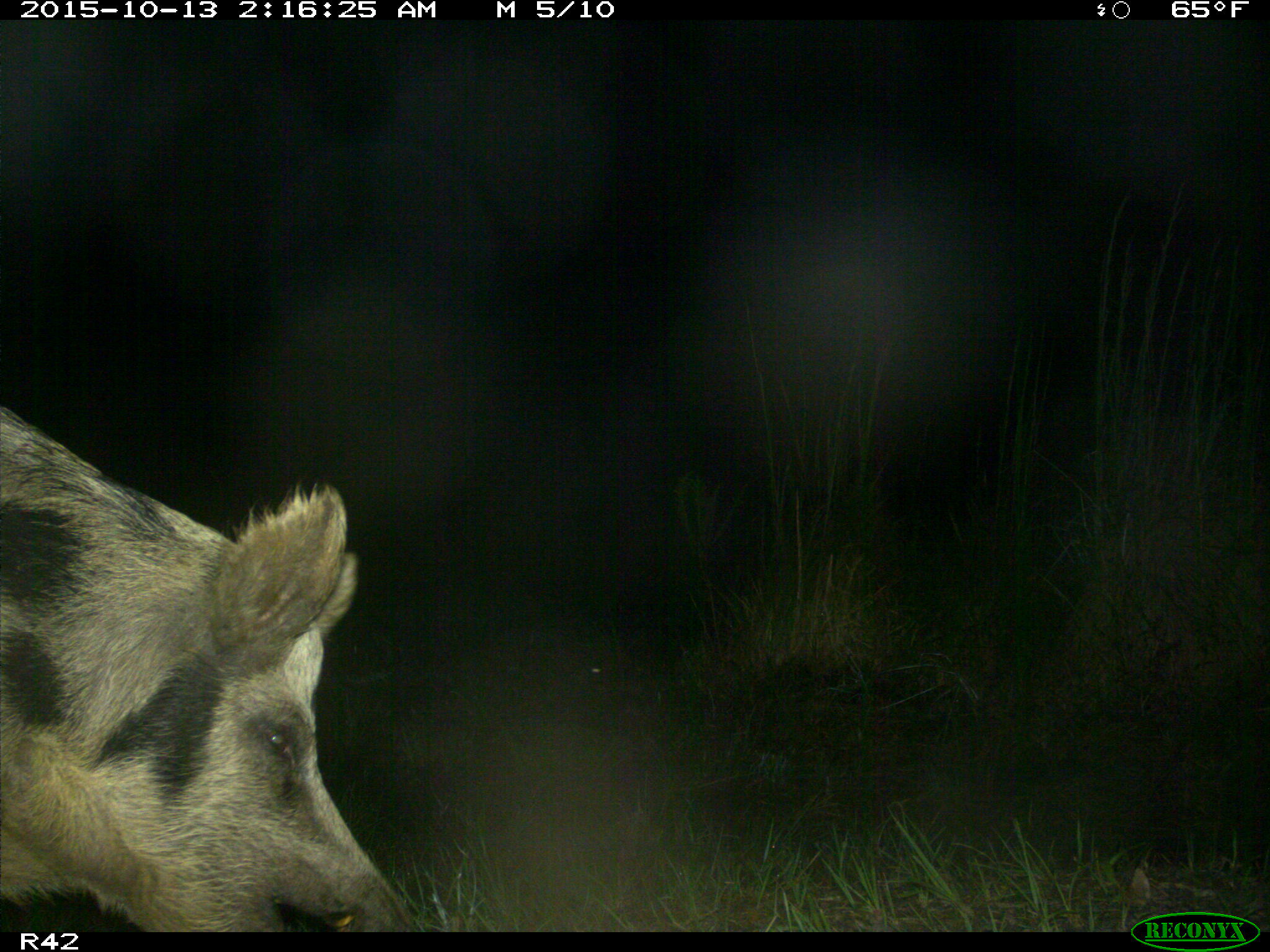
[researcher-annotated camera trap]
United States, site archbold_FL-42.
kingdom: Animalia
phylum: Chordata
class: Mammalia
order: Artiodactyla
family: Suidae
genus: Sus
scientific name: Sus scrofa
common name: wild boar